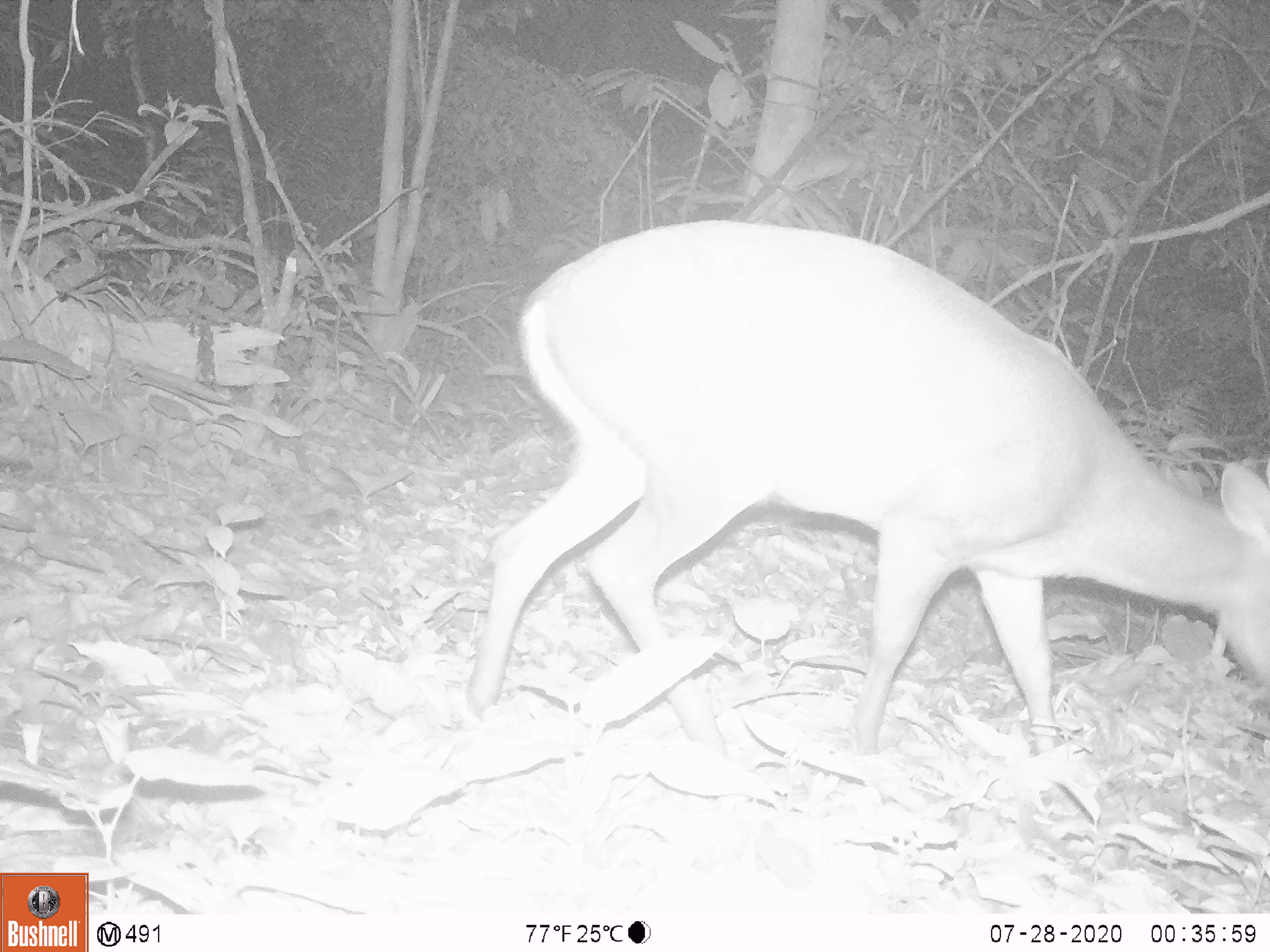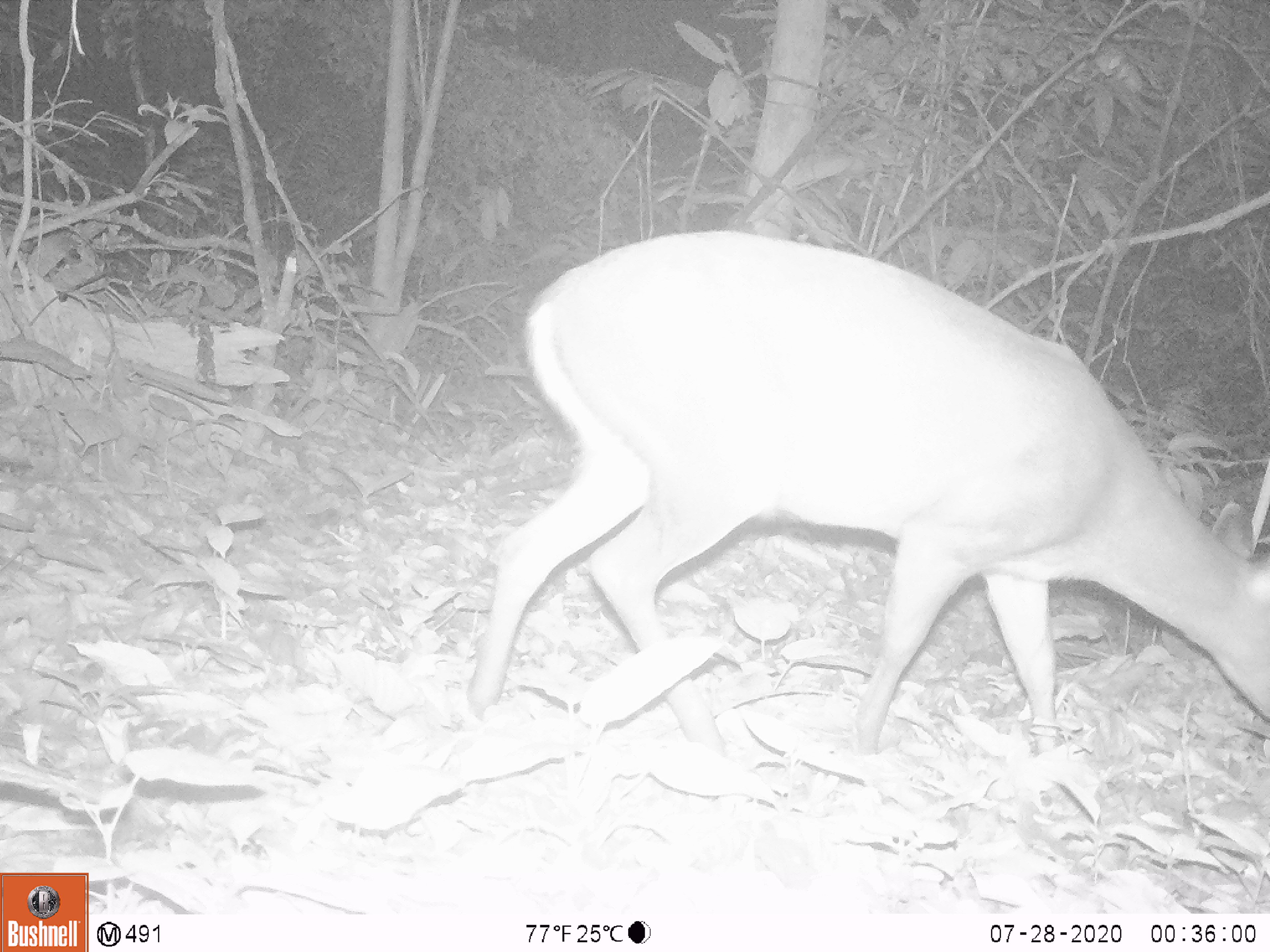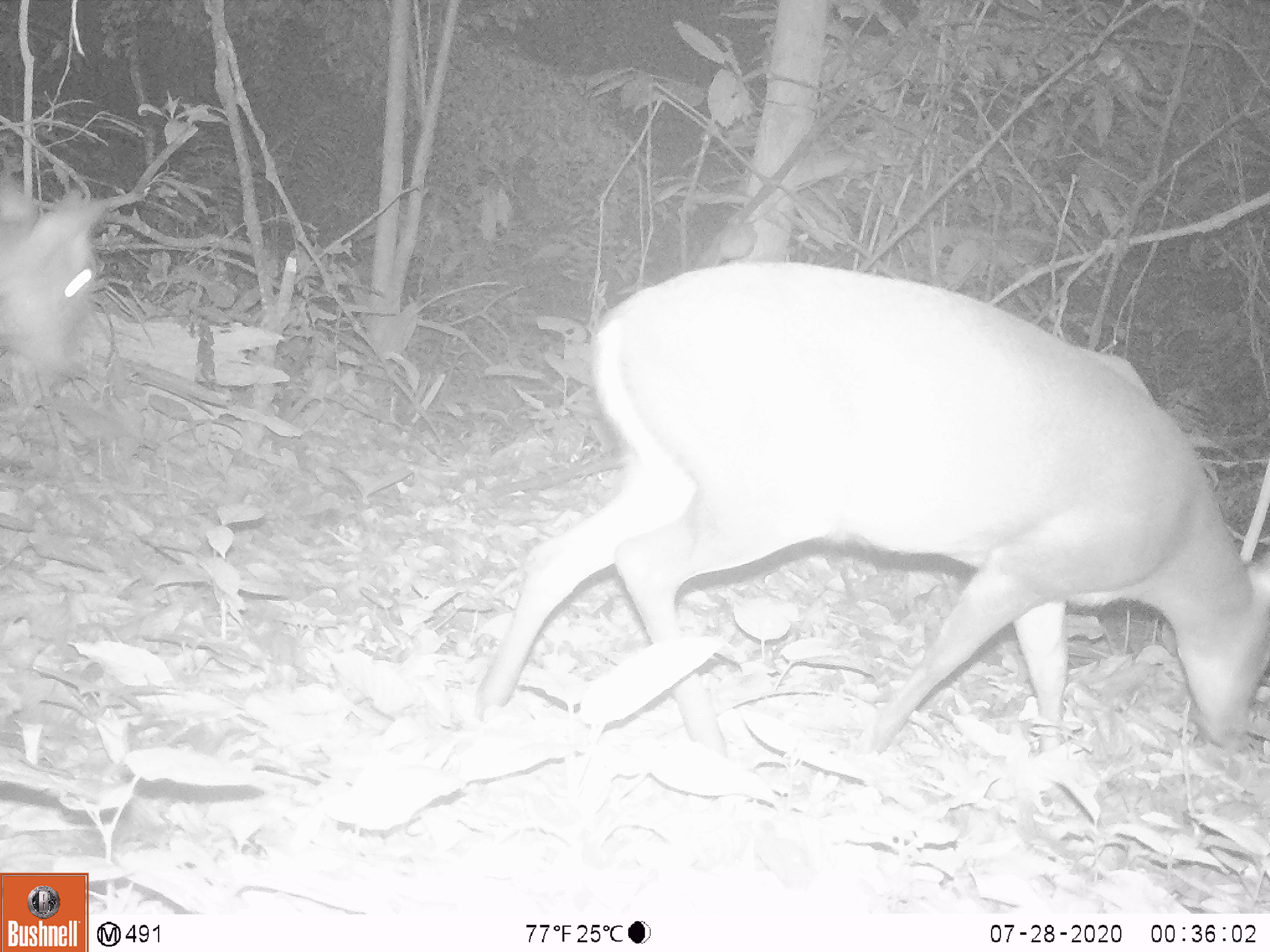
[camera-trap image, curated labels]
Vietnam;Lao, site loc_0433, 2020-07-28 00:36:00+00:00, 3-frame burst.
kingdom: Animalia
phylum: Chordata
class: Mammalia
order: Artiodactyla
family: Cervidae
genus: Muntiacus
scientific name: Muntiacus rooseveltorum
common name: roosevelt's muntjac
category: roosevelts muntjac group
Roosevelts muntjac group (roosevelt's muntjac) (Muntiacus rooseveltorum). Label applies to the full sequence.